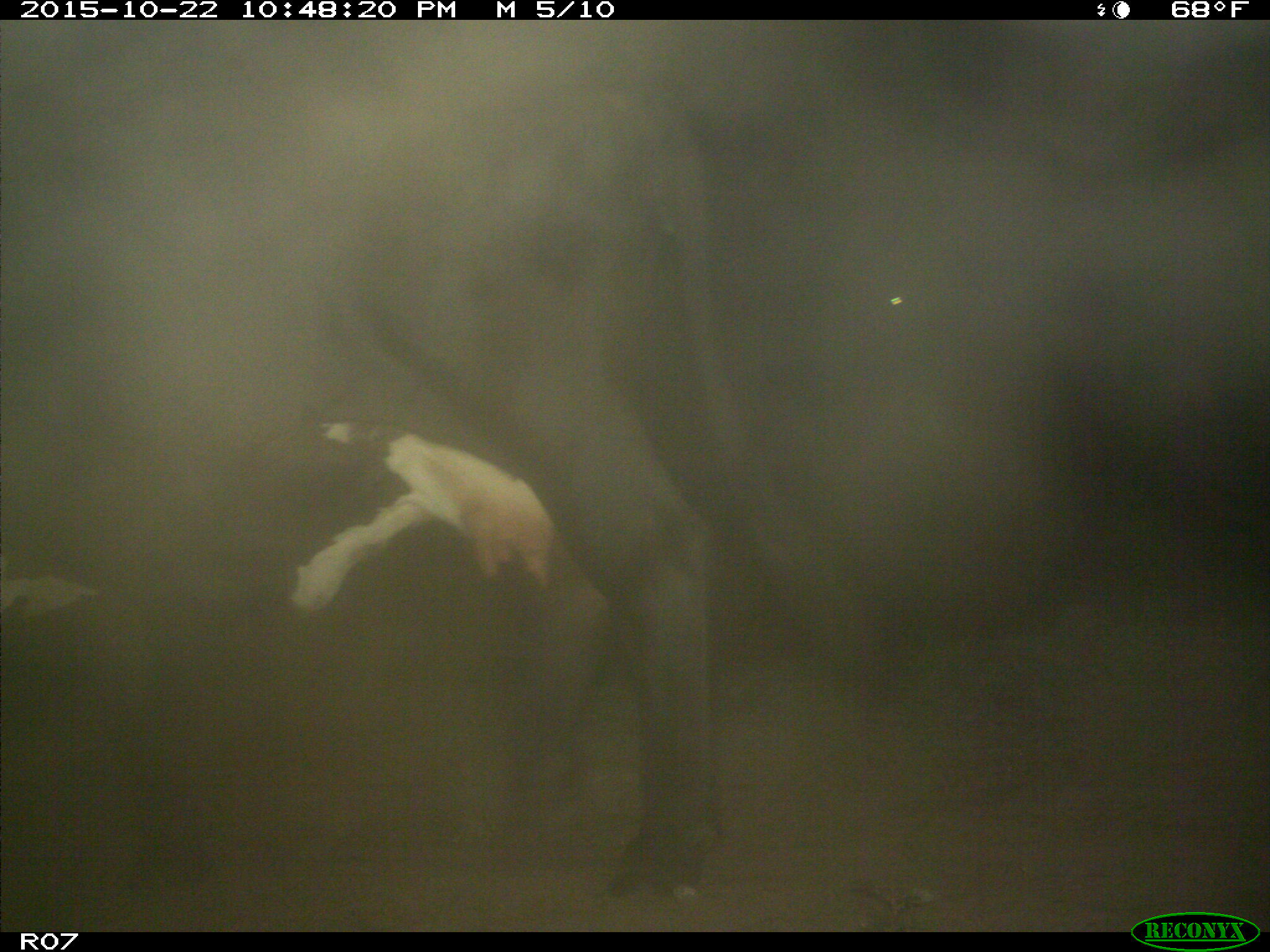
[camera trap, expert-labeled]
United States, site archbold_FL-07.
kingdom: Animalia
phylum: Chordata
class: Mammalia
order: Artiodactyla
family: Bovidae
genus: Bos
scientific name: Bos taurus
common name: domestic cow